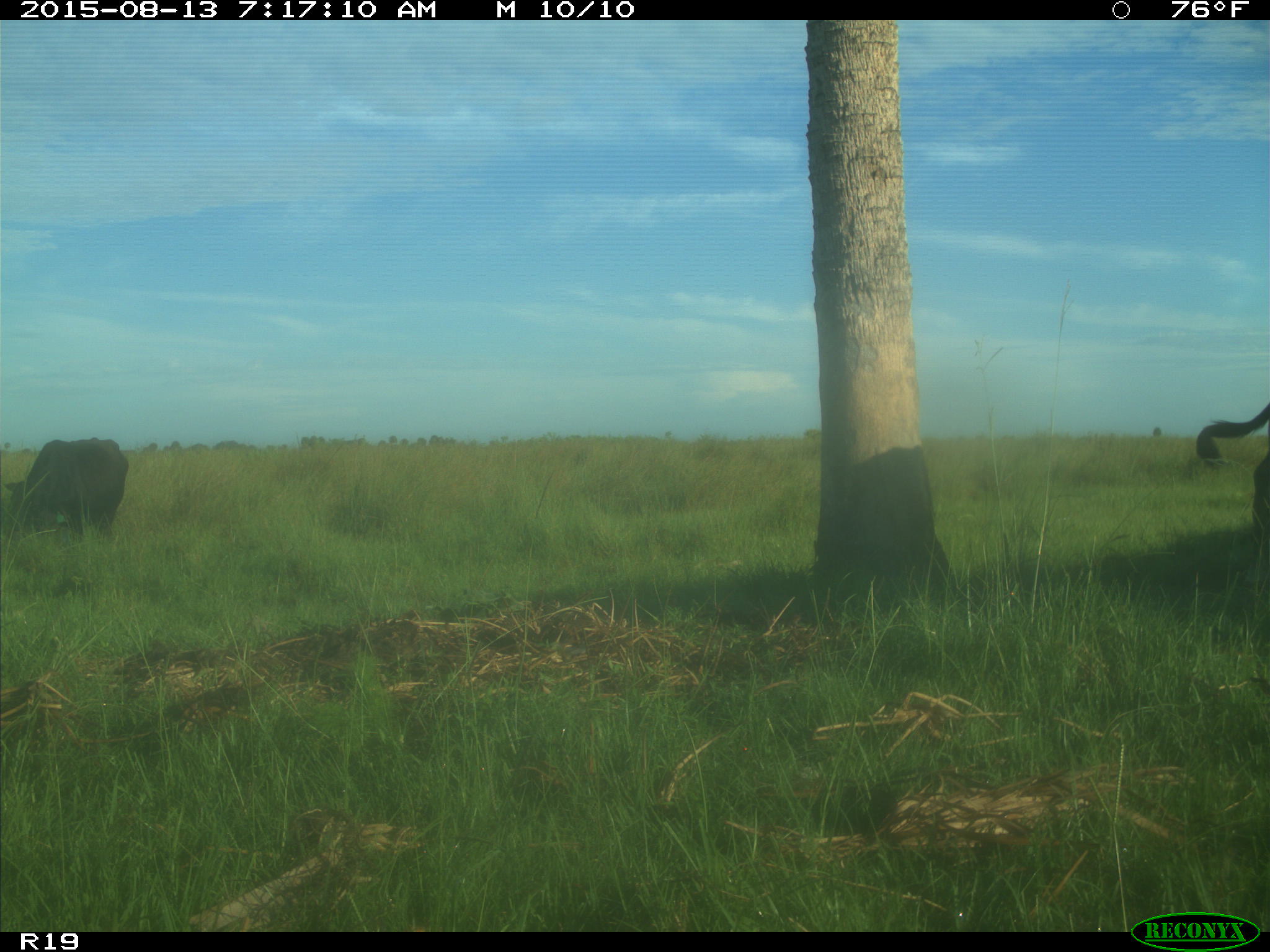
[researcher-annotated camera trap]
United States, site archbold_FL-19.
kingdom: Animalia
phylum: Chordata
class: Mammalia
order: Artiodactyla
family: Bovidae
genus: Bos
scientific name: Bos taurus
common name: domestic cow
Bos taurus (domestic cow).